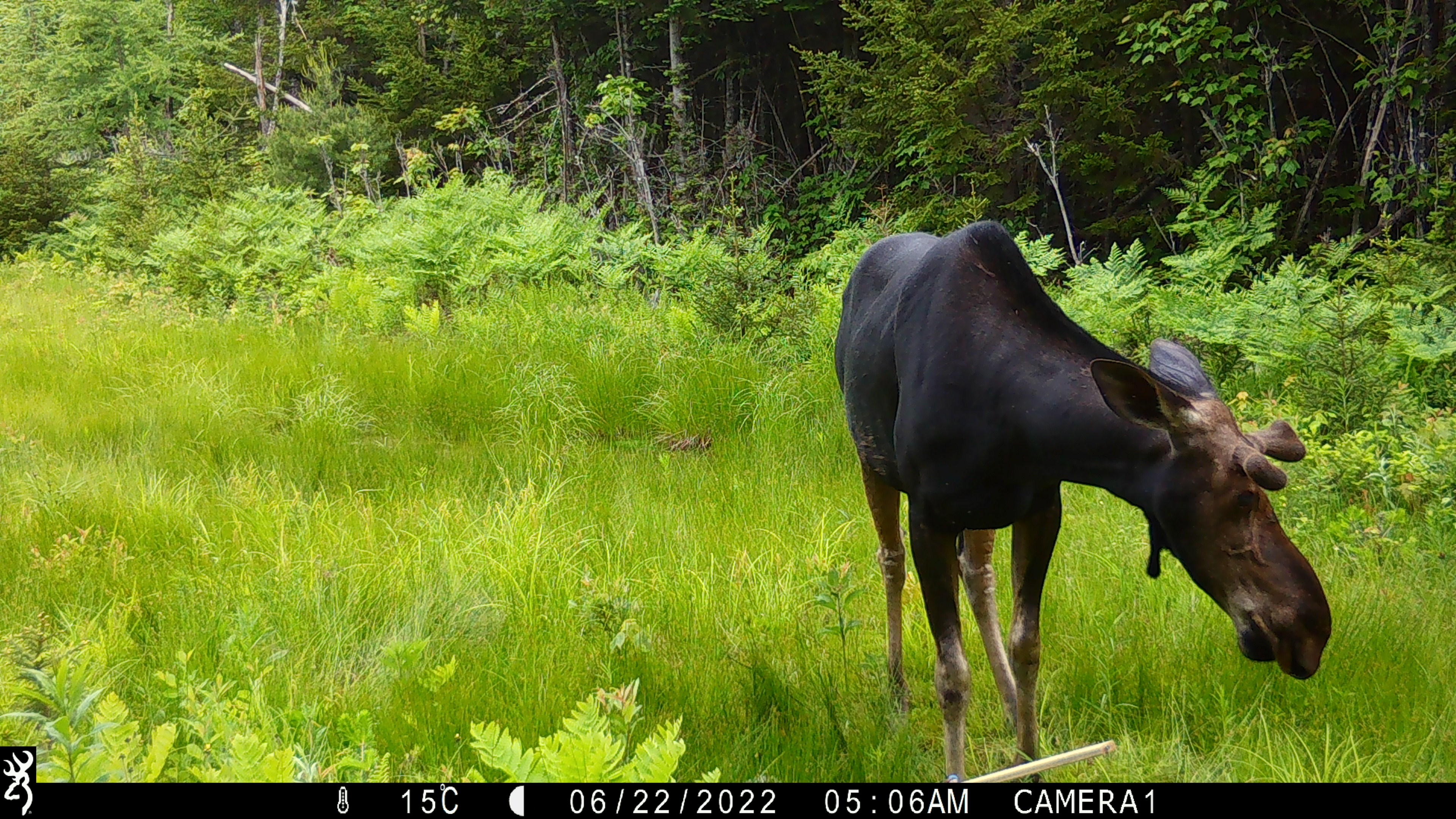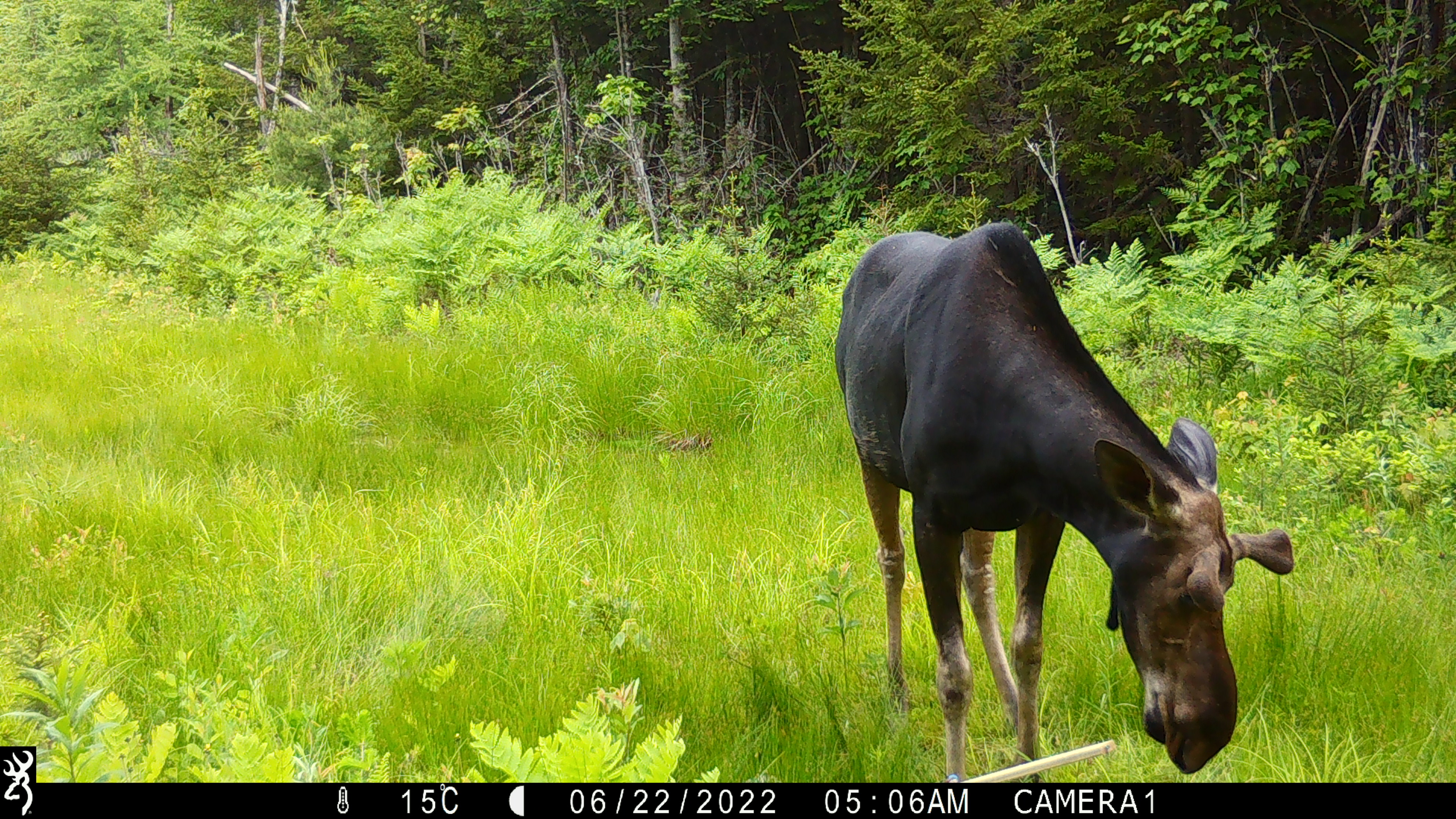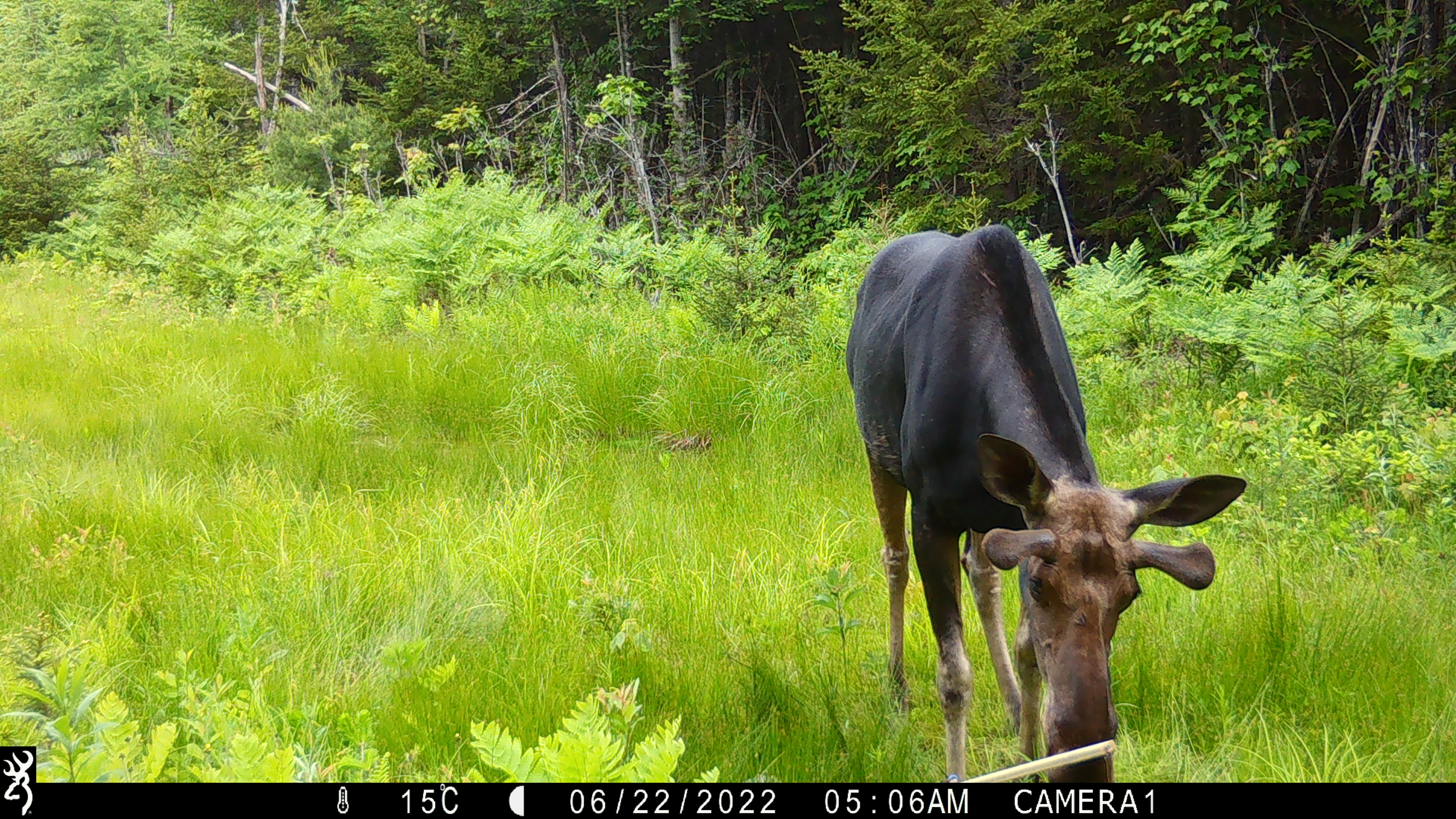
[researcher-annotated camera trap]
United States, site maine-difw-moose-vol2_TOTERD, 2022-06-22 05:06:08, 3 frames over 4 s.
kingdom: Animalia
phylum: Chordata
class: Mammalia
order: Artiodactyla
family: Cervidae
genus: Alces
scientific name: Alces alces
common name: moose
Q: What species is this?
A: Moose (Alces alces).